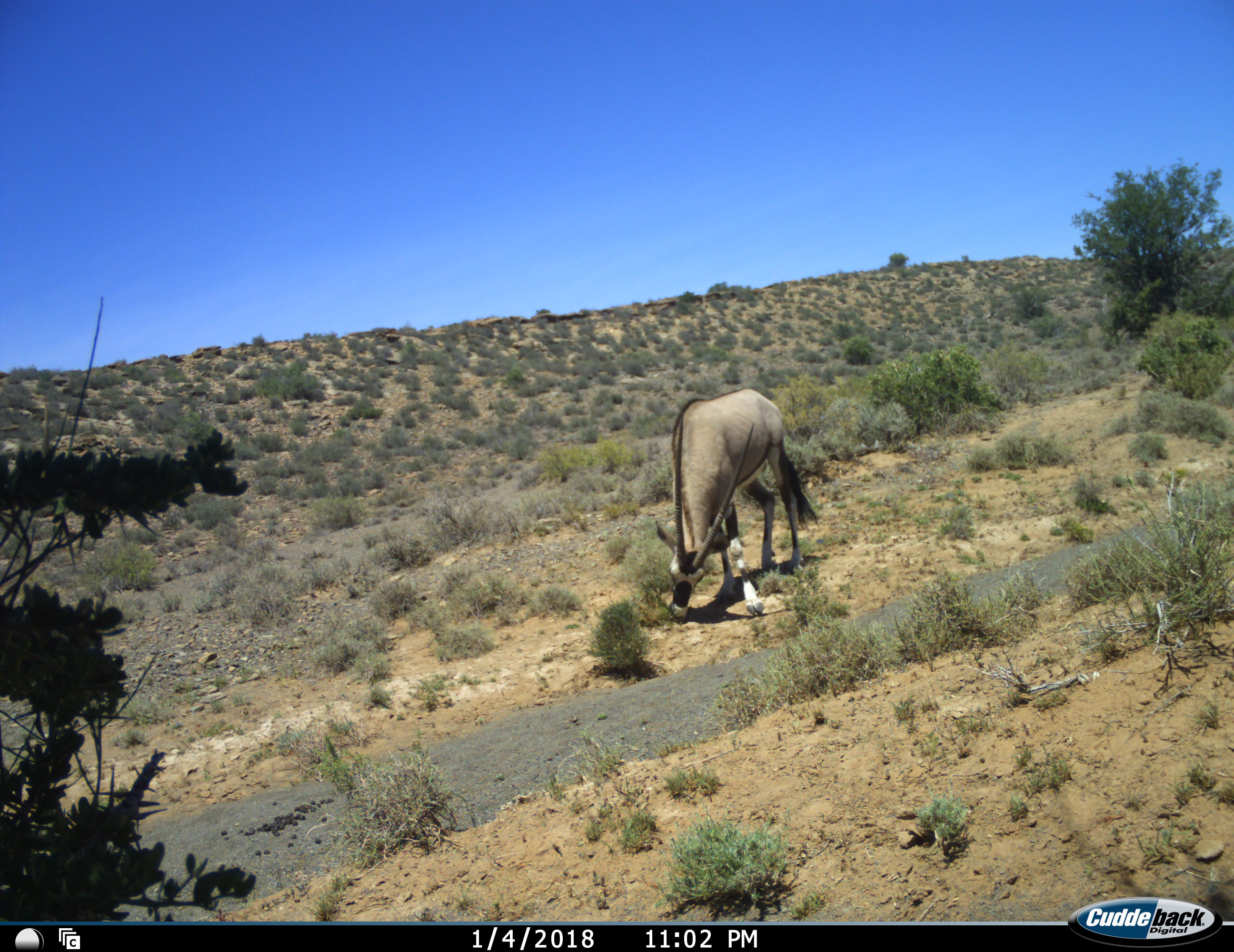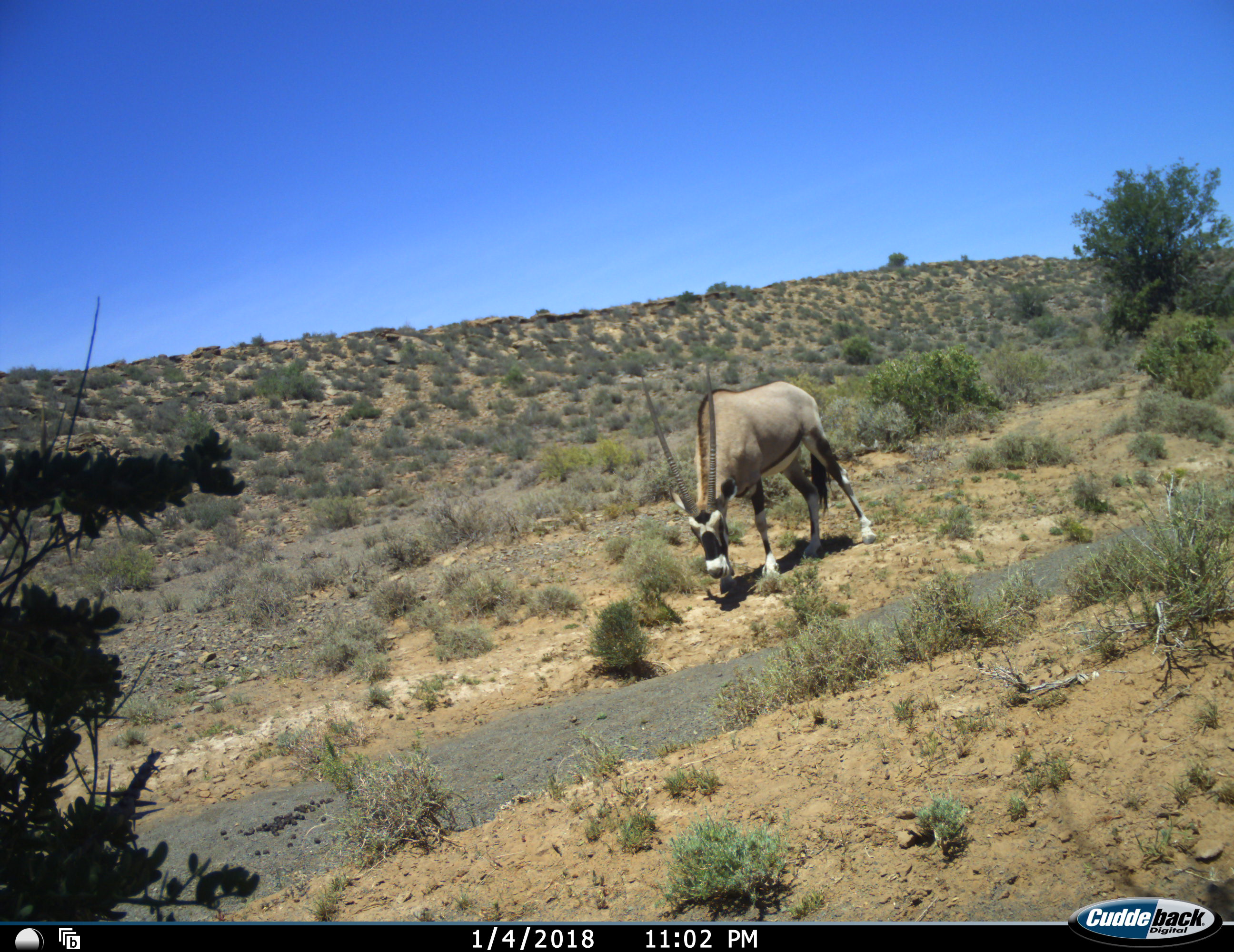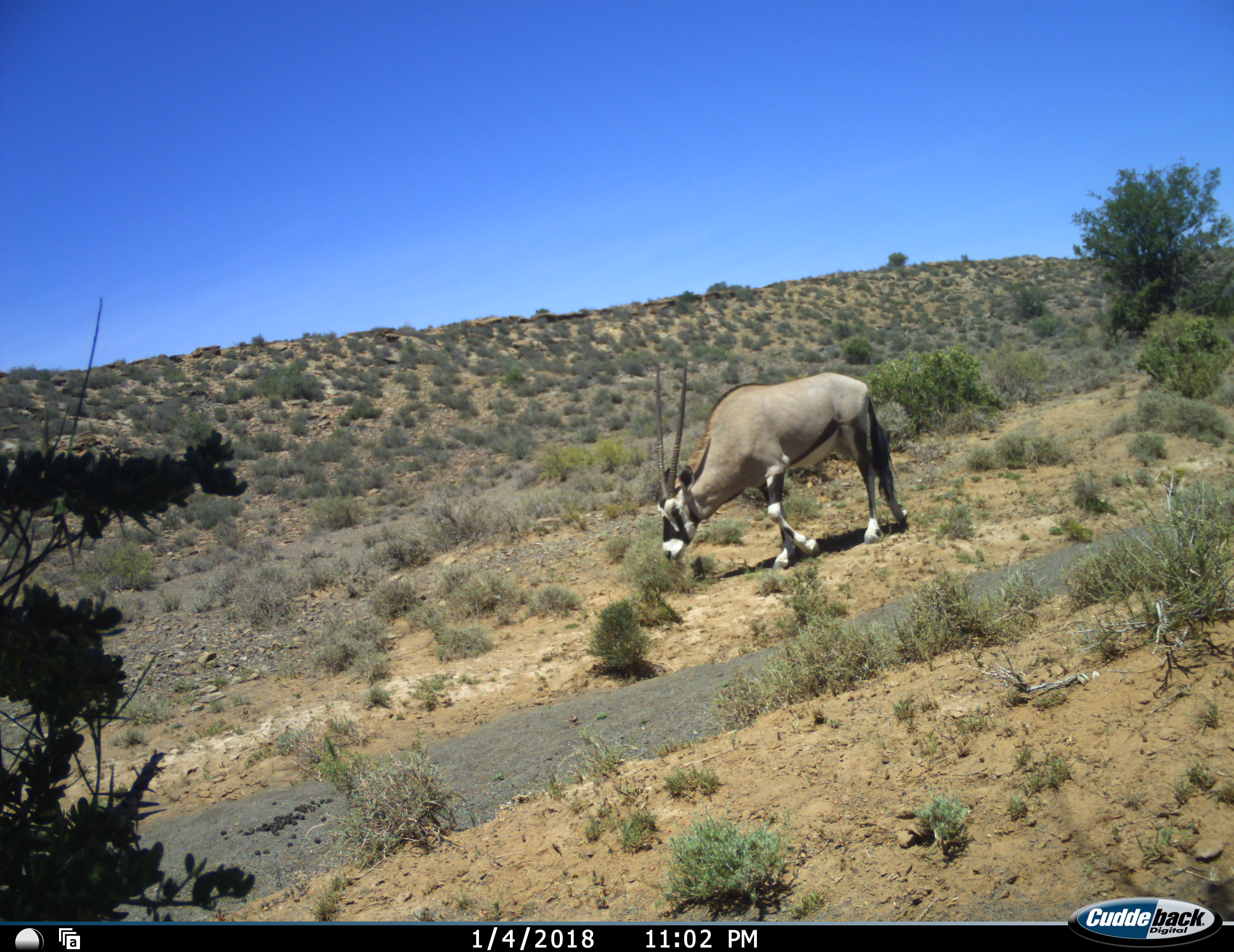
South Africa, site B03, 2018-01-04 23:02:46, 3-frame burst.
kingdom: Animalia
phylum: Chordata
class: Mammalia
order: Artiodactyla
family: Bovidae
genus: Oryx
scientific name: Oryx gazella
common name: gemsbok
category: gemsbokoryx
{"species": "gemsbokoryx (gemsbok) (Oryx gazella)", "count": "1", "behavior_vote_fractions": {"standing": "10%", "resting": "0%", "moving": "40%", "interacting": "0%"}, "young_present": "0%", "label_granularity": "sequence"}